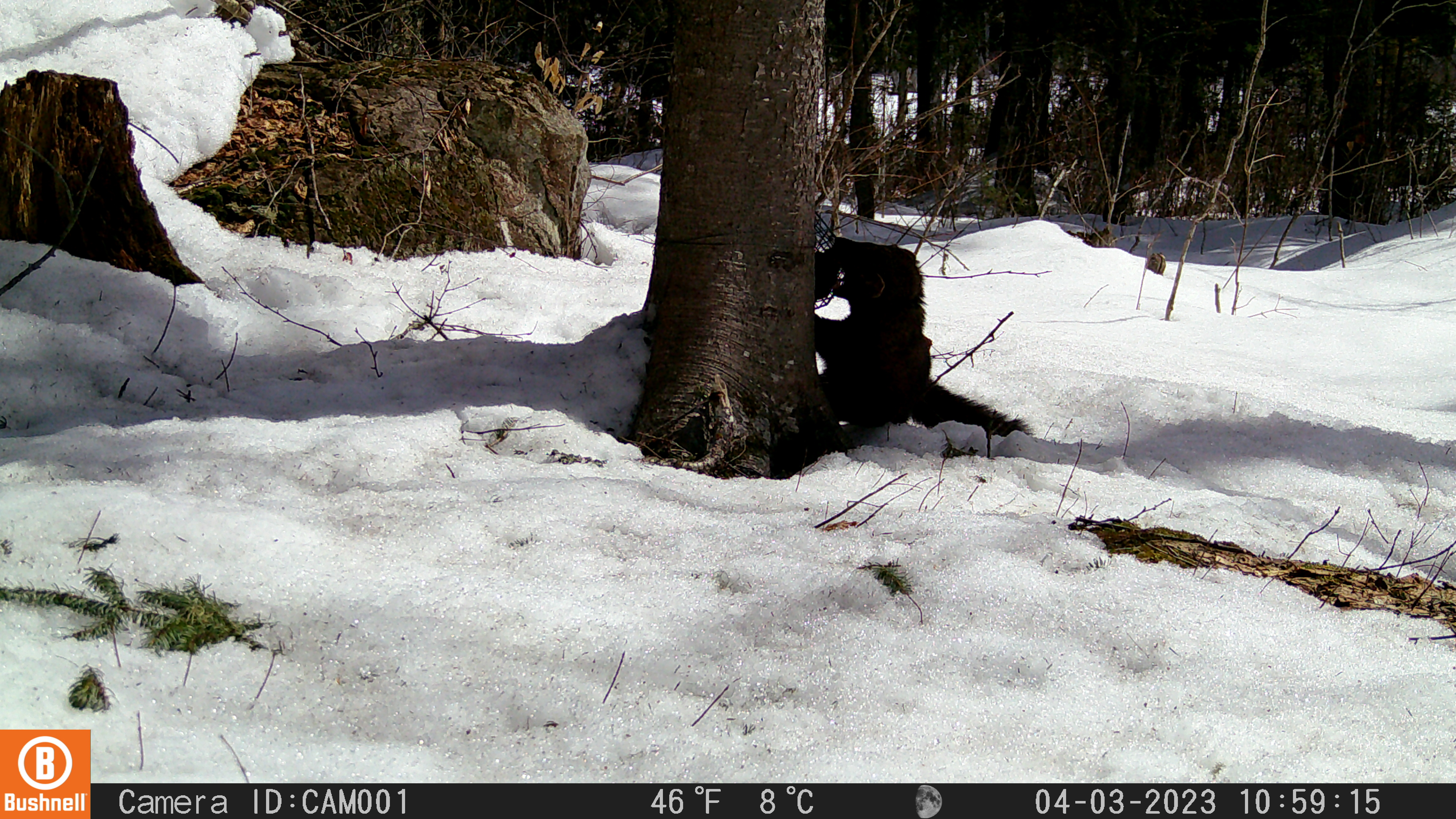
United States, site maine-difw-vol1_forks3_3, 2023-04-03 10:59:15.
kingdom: Animalia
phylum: Chordata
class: Mammalia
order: Carnivora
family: Mustelidae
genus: Pekania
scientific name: Pekania pennanti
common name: fisher